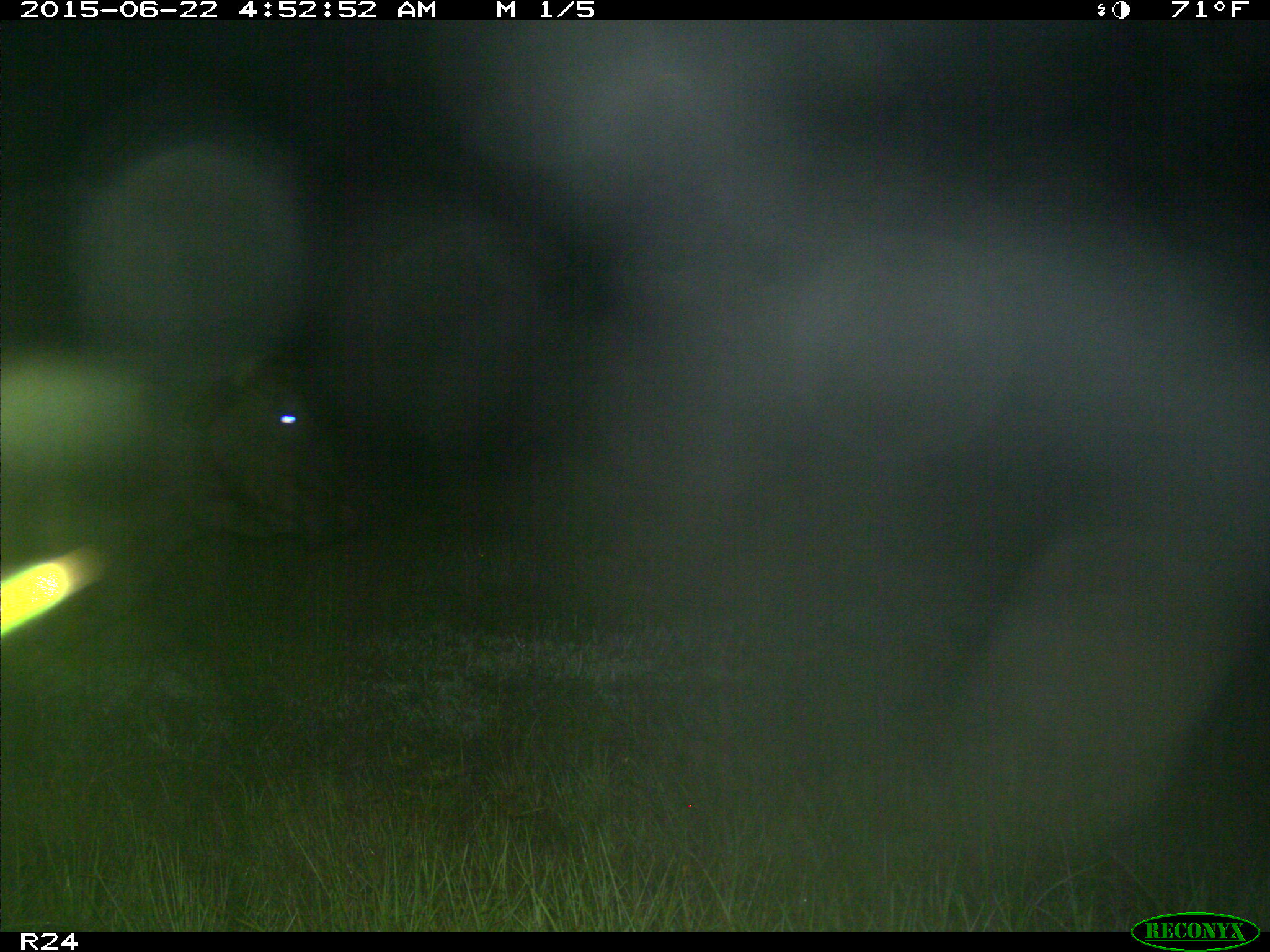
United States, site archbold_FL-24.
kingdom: Animalia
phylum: Chordata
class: Mammalia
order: Artiodactyla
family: Bovidae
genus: Bos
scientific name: Bos taurus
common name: domestic cow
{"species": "Bos taurus (domestic cow)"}